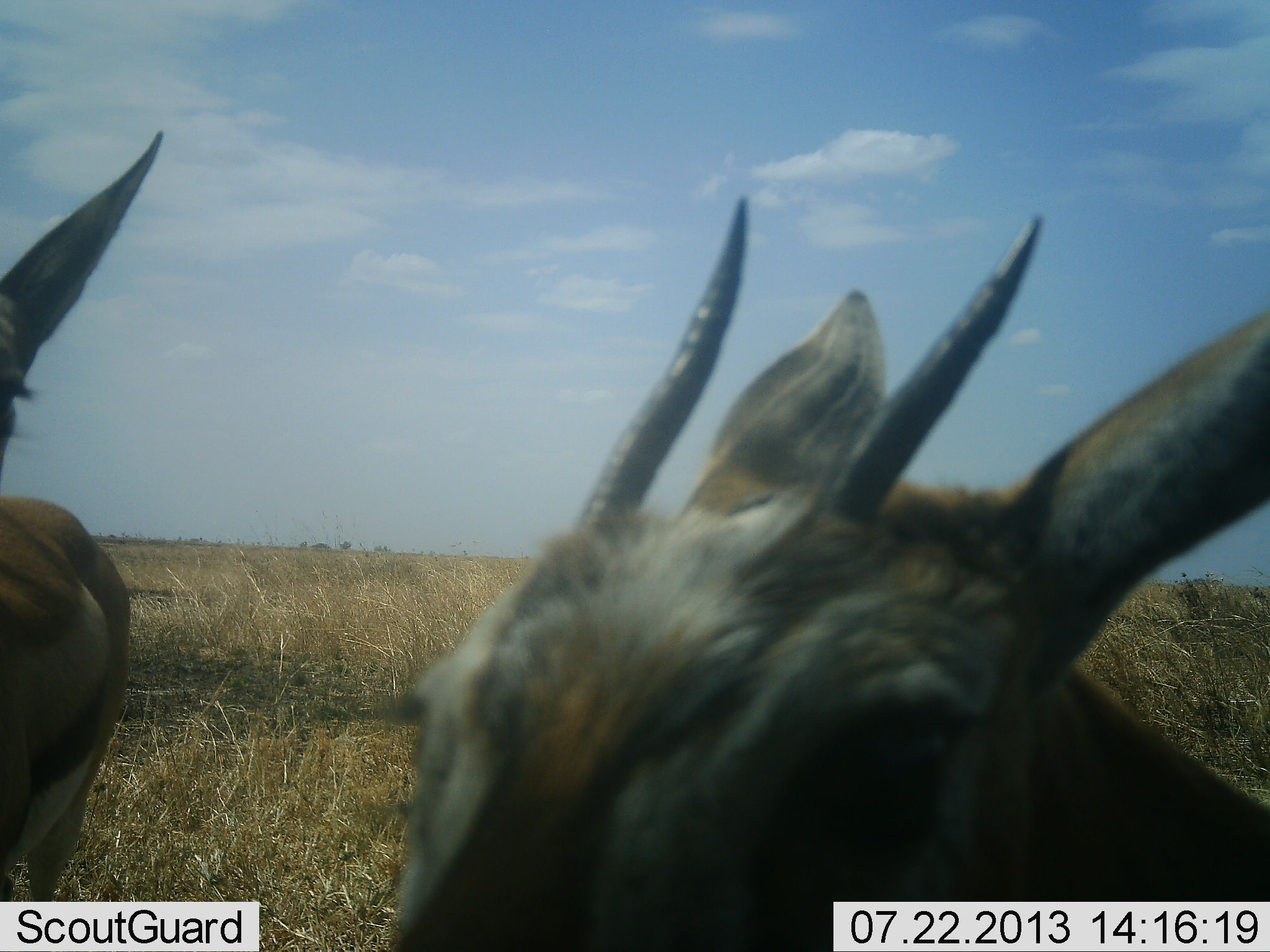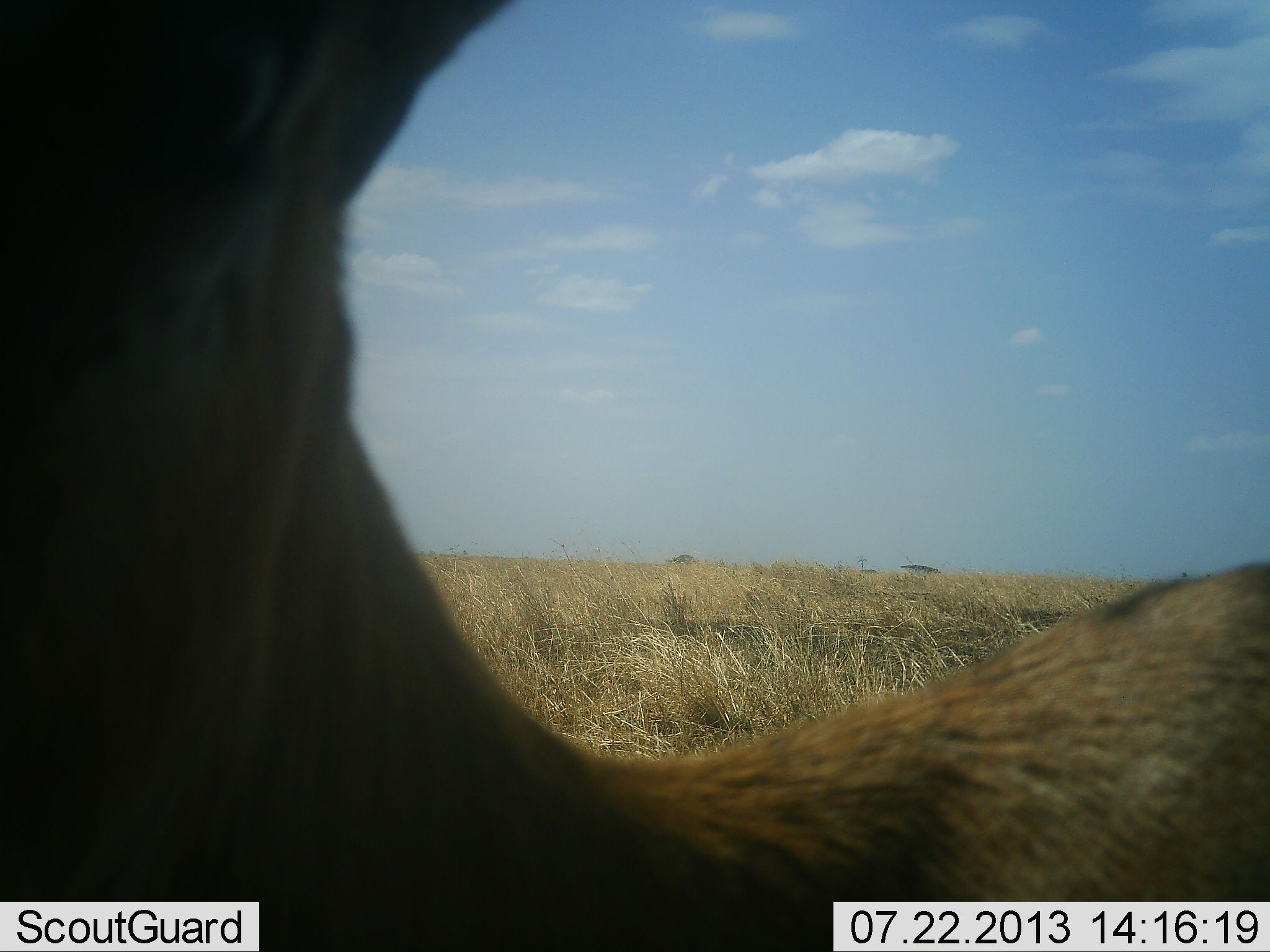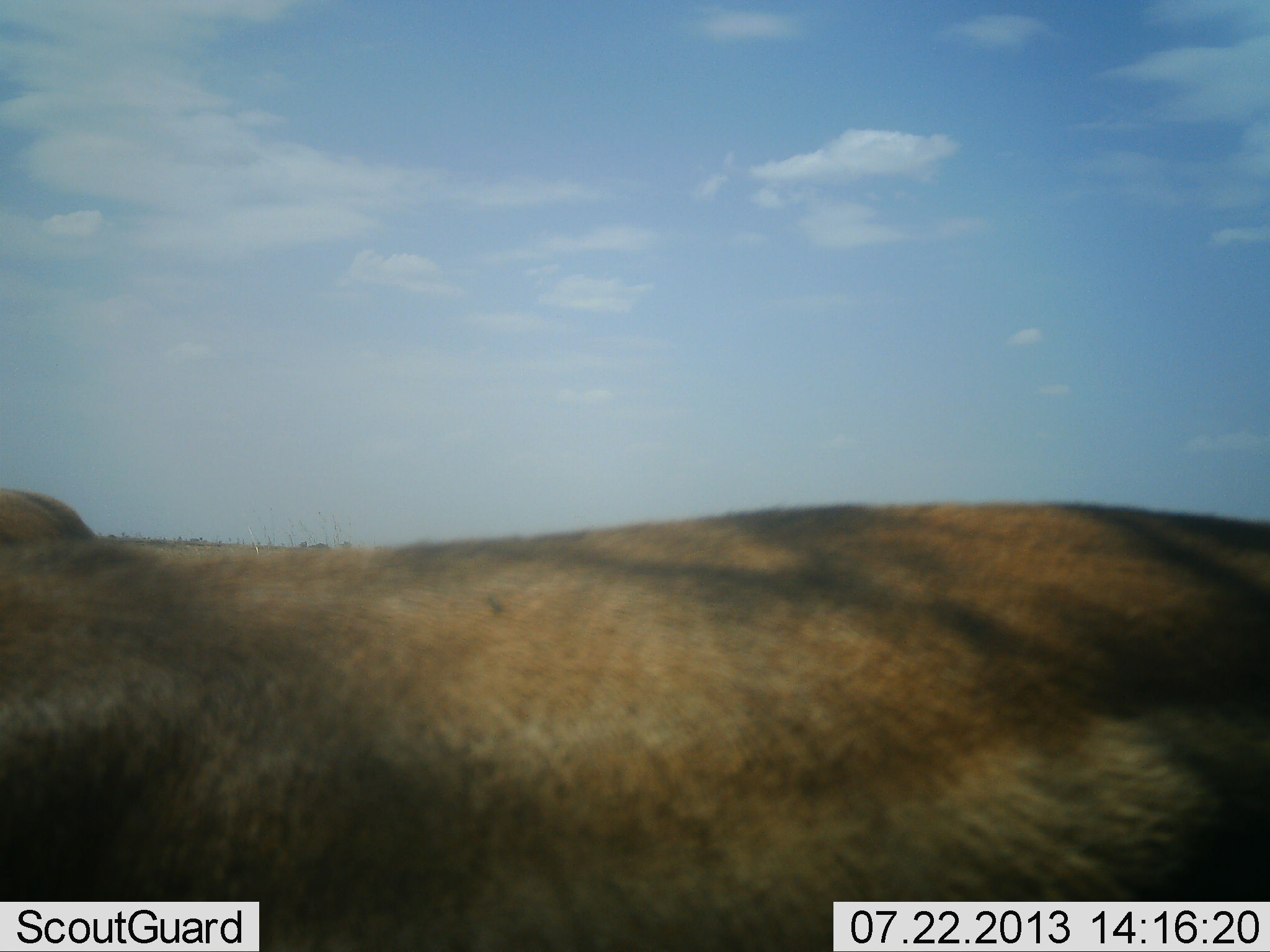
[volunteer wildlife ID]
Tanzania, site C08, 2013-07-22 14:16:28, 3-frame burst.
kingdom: Animalia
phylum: Chordata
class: Mammalia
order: Artiodactyla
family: Bovidae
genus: Eudorcas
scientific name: Eudorcas thomsonii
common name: thomson's gazelle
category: gazellethomsons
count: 2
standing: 35%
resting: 0%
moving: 80%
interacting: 0%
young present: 0%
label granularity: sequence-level